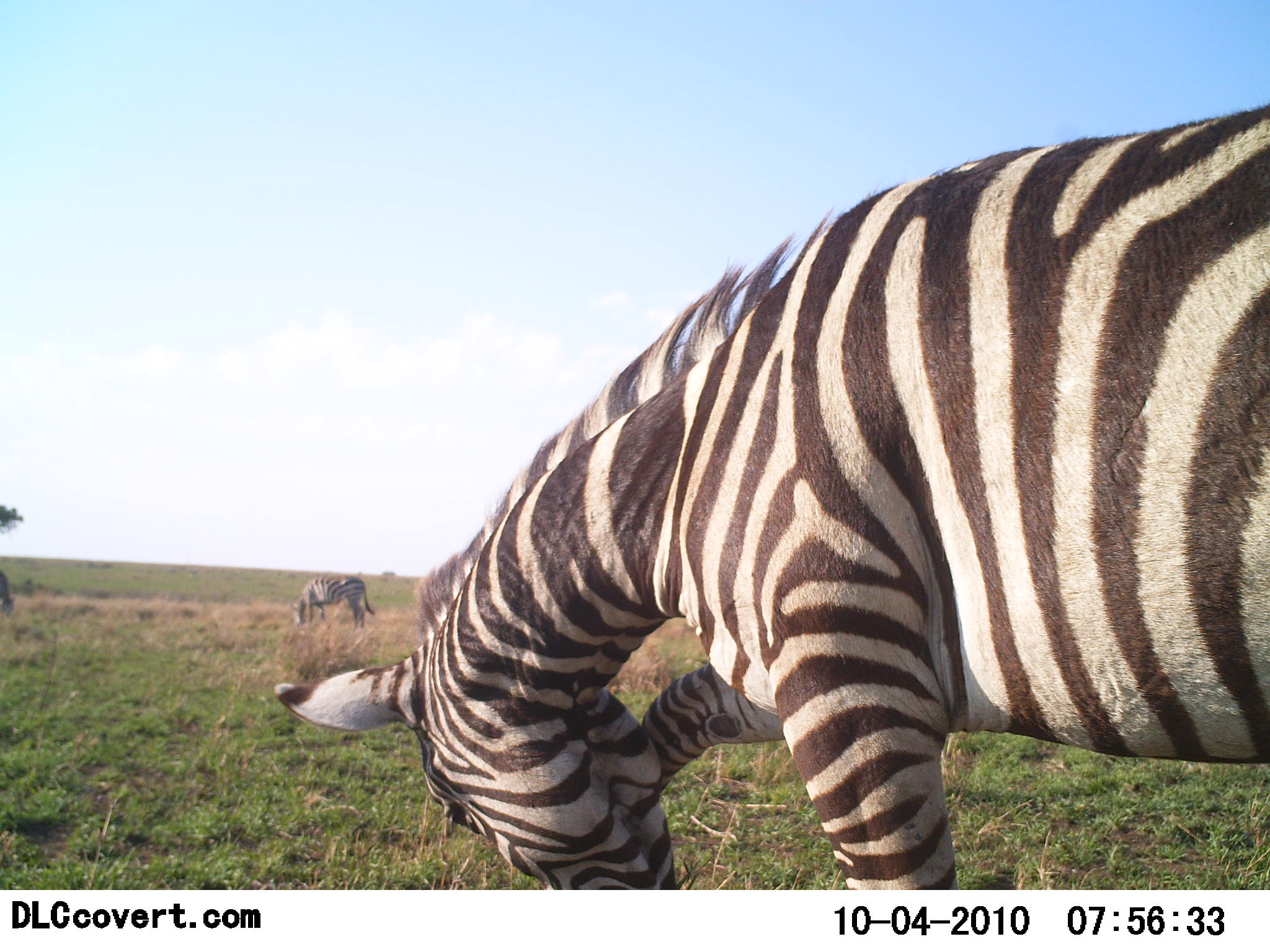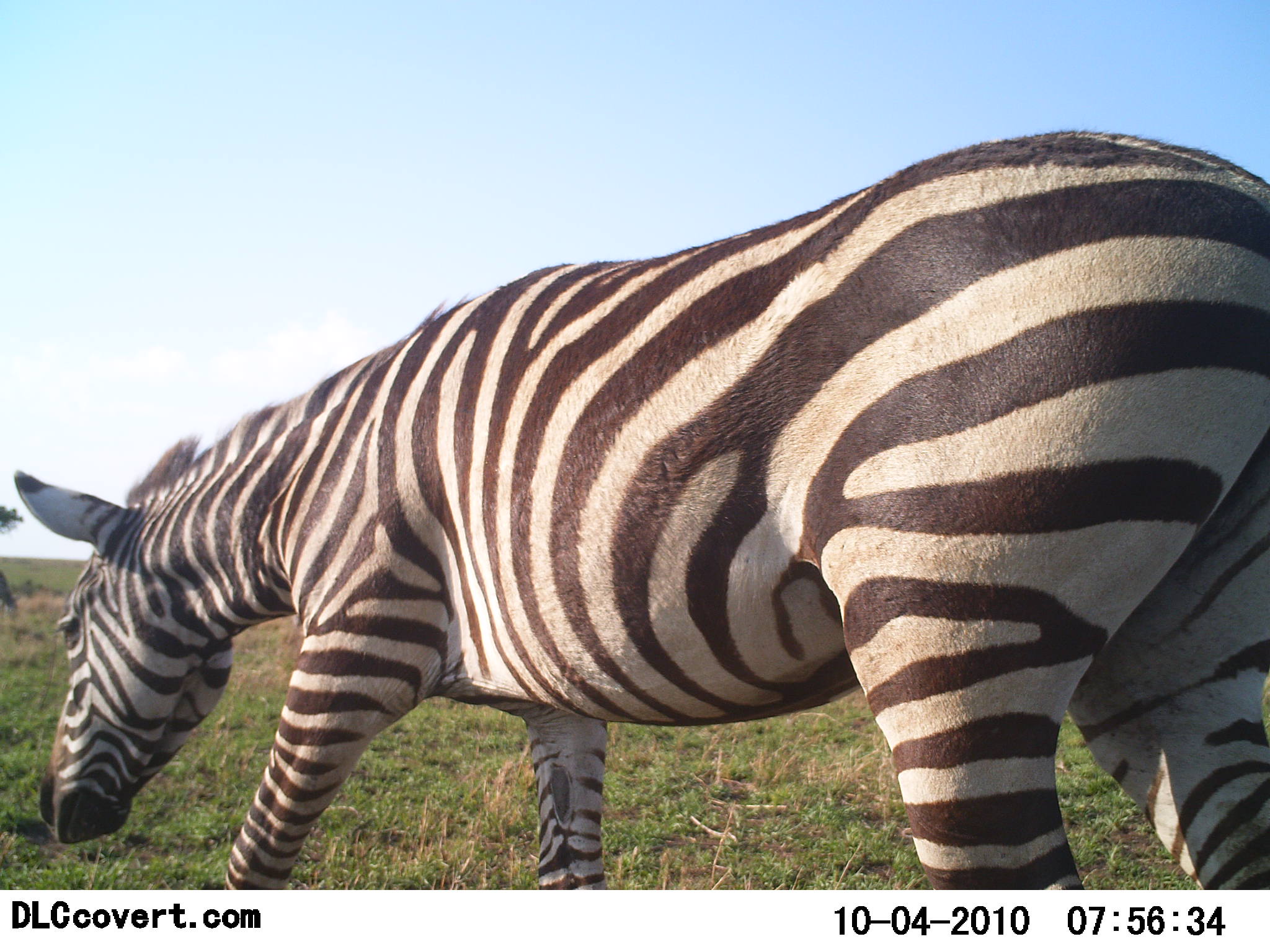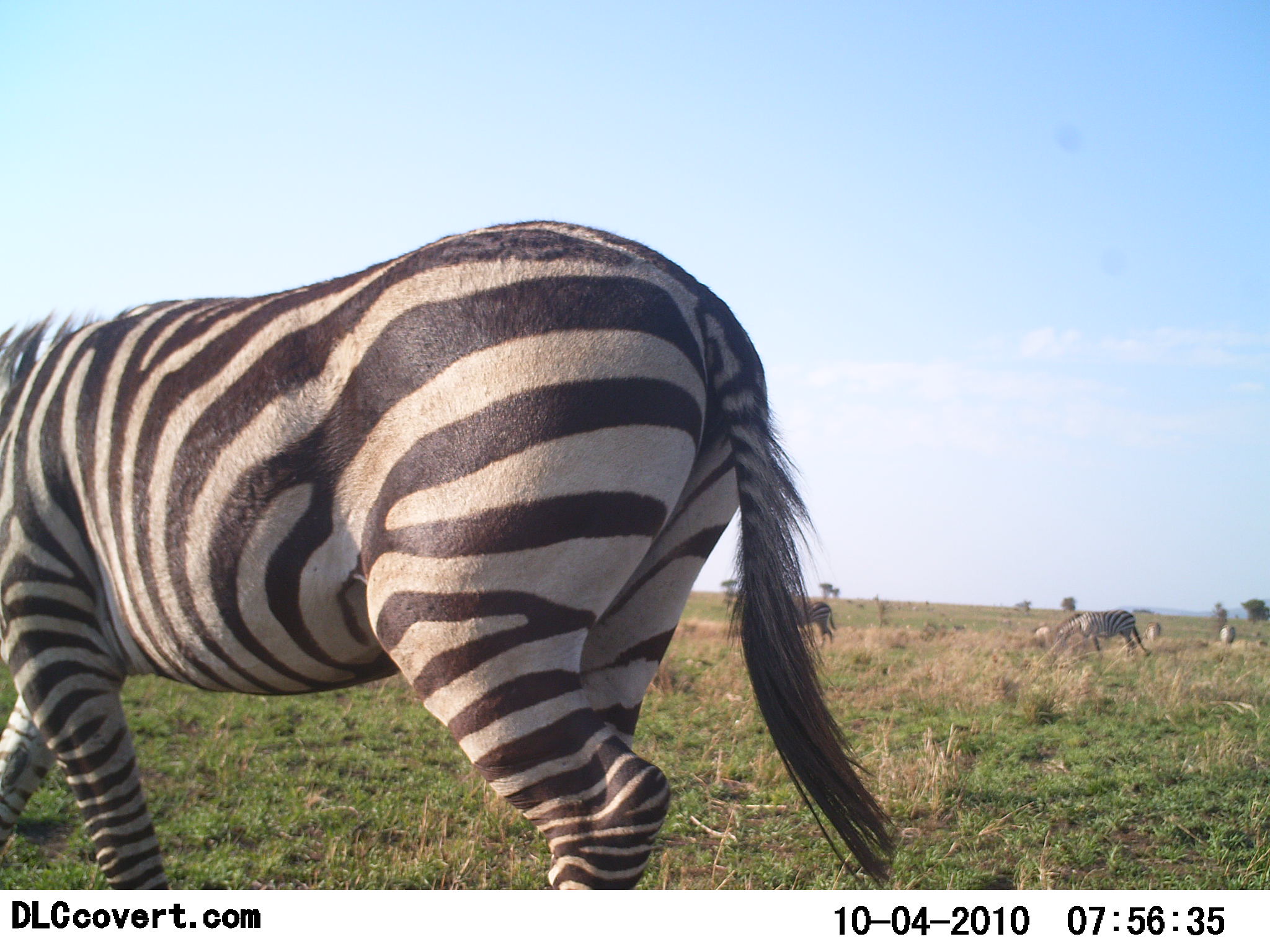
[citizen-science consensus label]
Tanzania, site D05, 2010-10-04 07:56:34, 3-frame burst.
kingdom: Animalia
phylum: Chordata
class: Mammalia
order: Perissodactyla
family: Equidae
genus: Equus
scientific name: Equus quagga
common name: plains zebra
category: zebra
Zebra (plains zebra) (Equus quagga), count 4. Behavior (volunteer vote fractions): standing 25%, resting 0%, moving 92%, interacting 8%. Young present (vote fraction): 0%. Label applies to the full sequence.